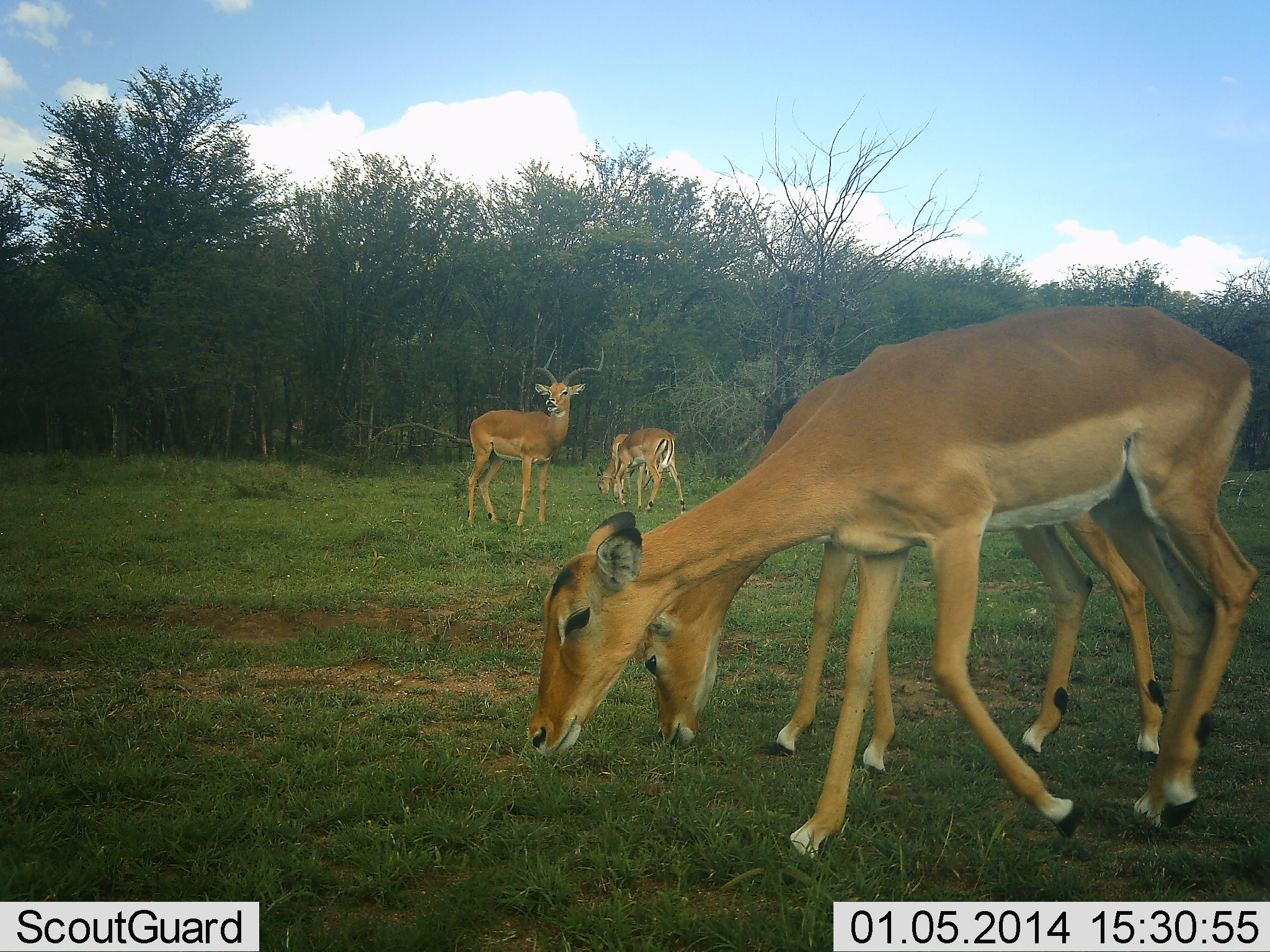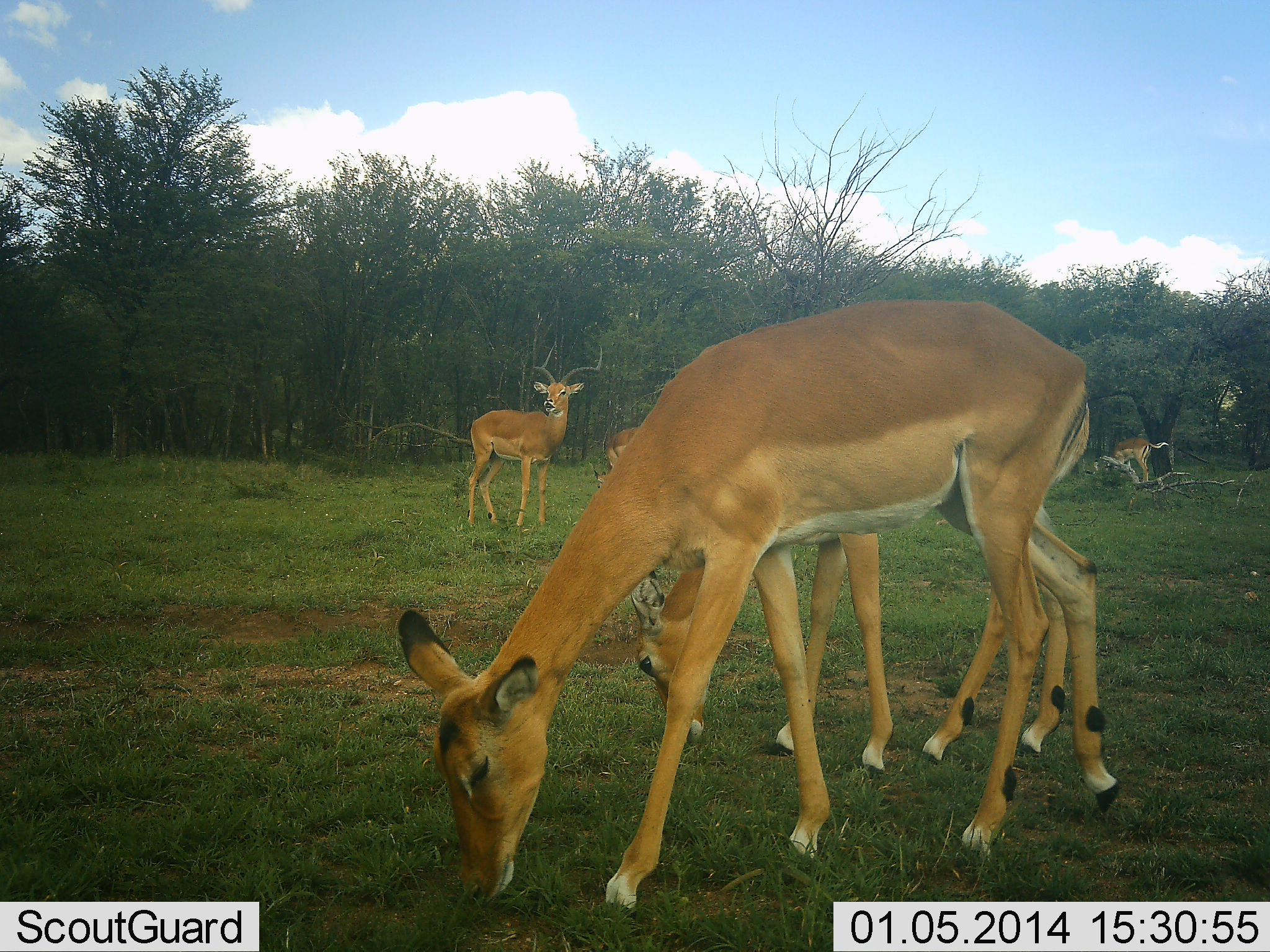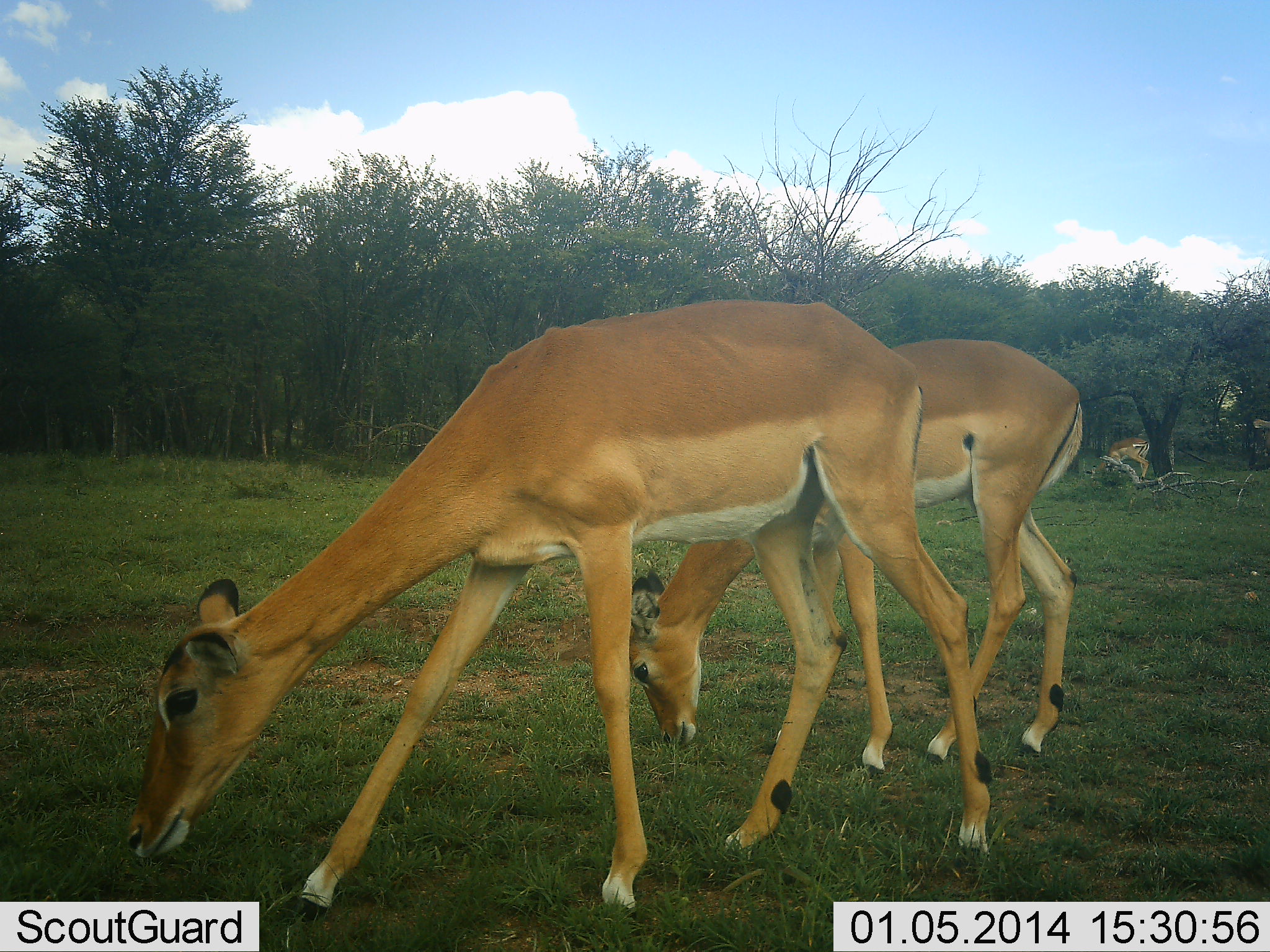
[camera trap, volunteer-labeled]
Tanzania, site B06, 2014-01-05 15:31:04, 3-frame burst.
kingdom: Animalia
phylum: Chordata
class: Mammalia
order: Artiodactyla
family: Bovidae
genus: Aepyceros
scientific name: Aepyceros melampus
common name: impala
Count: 5.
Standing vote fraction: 73%.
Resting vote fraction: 0%.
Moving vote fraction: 55%.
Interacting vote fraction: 0%.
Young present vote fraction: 9%.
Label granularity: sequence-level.